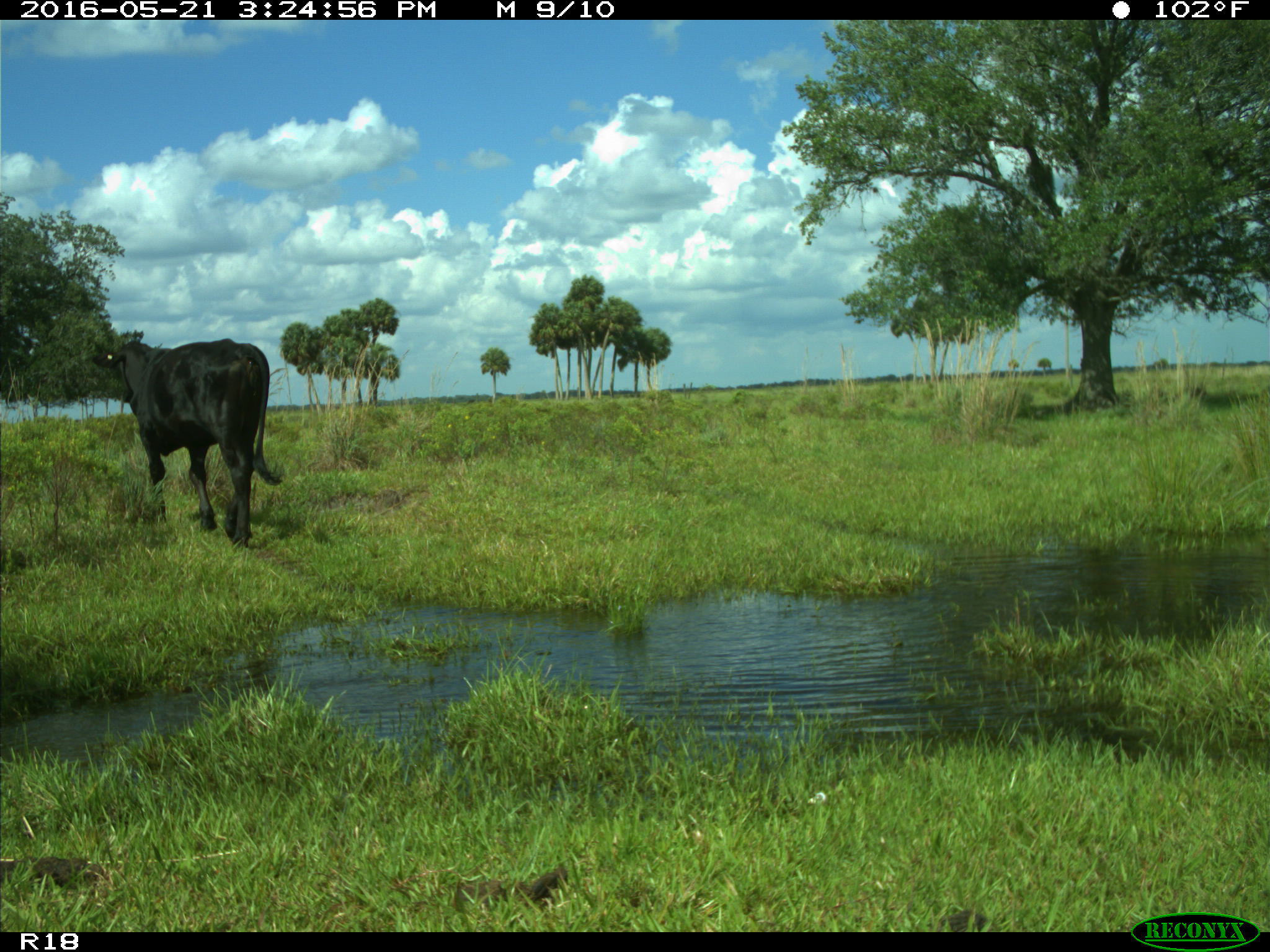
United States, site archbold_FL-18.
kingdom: Animalia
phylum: Chordata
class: Mammalia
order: Artiodactyla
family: Bovidae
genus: Bos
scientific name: Bos taurus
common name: domestic cow